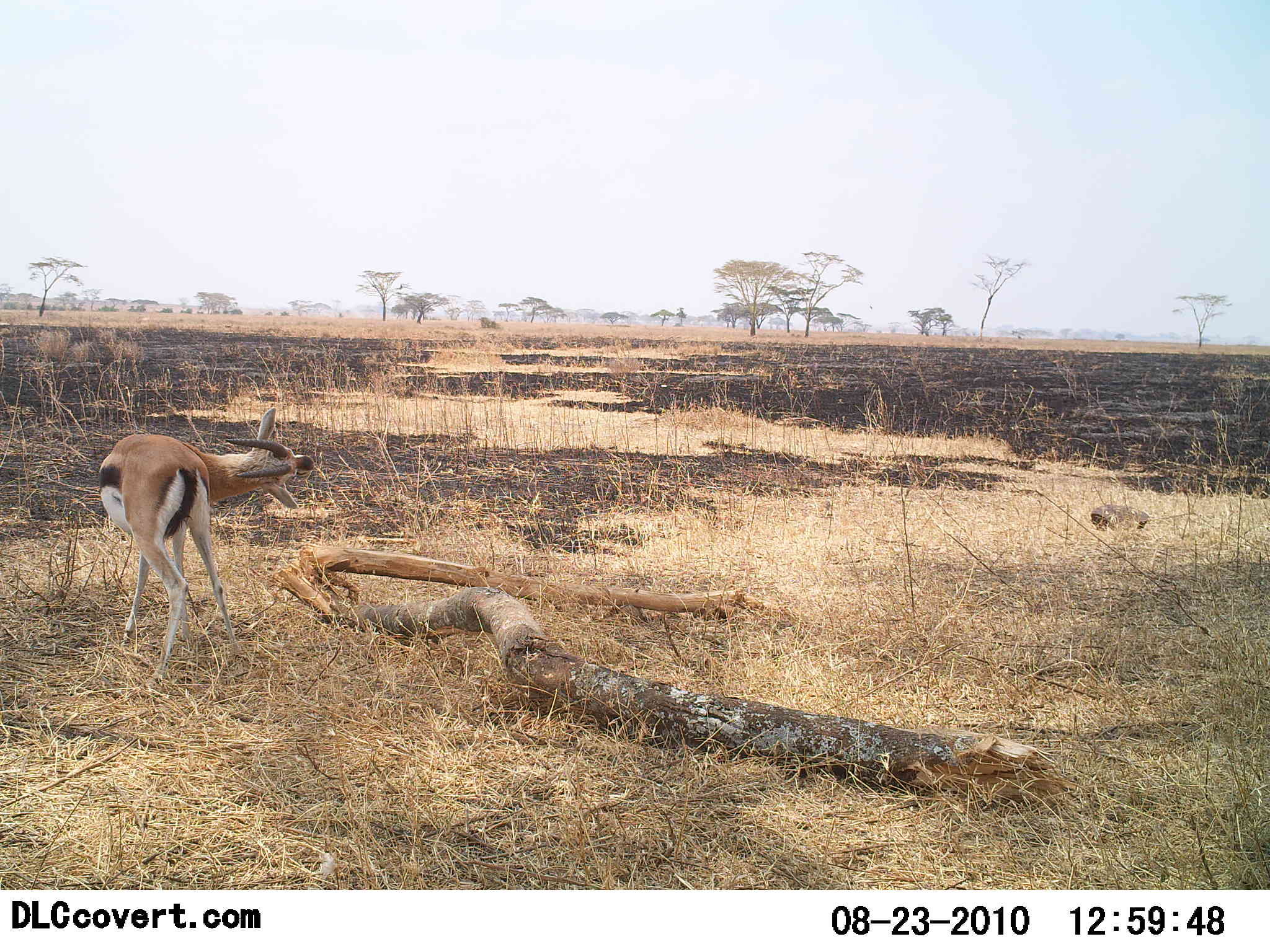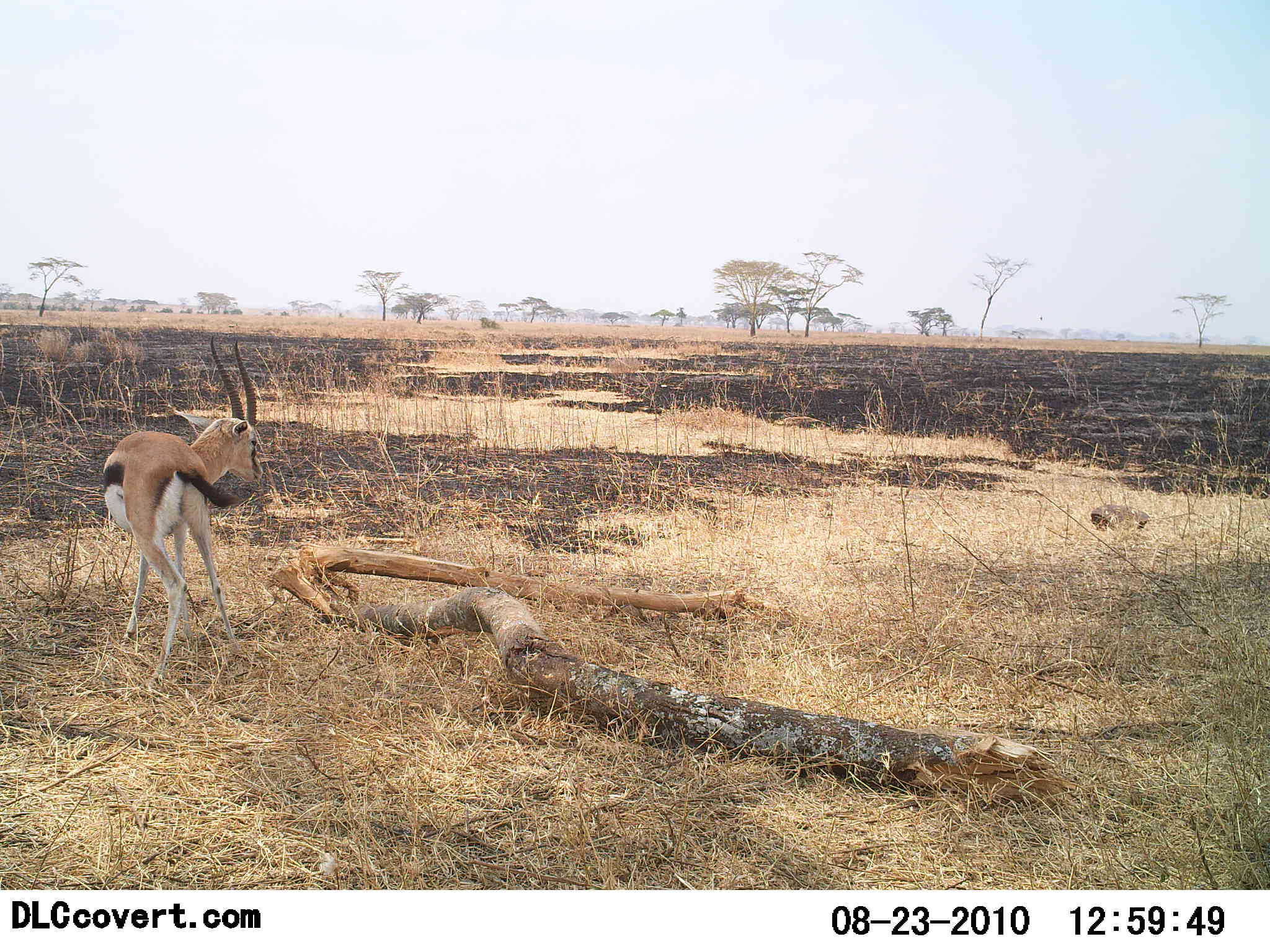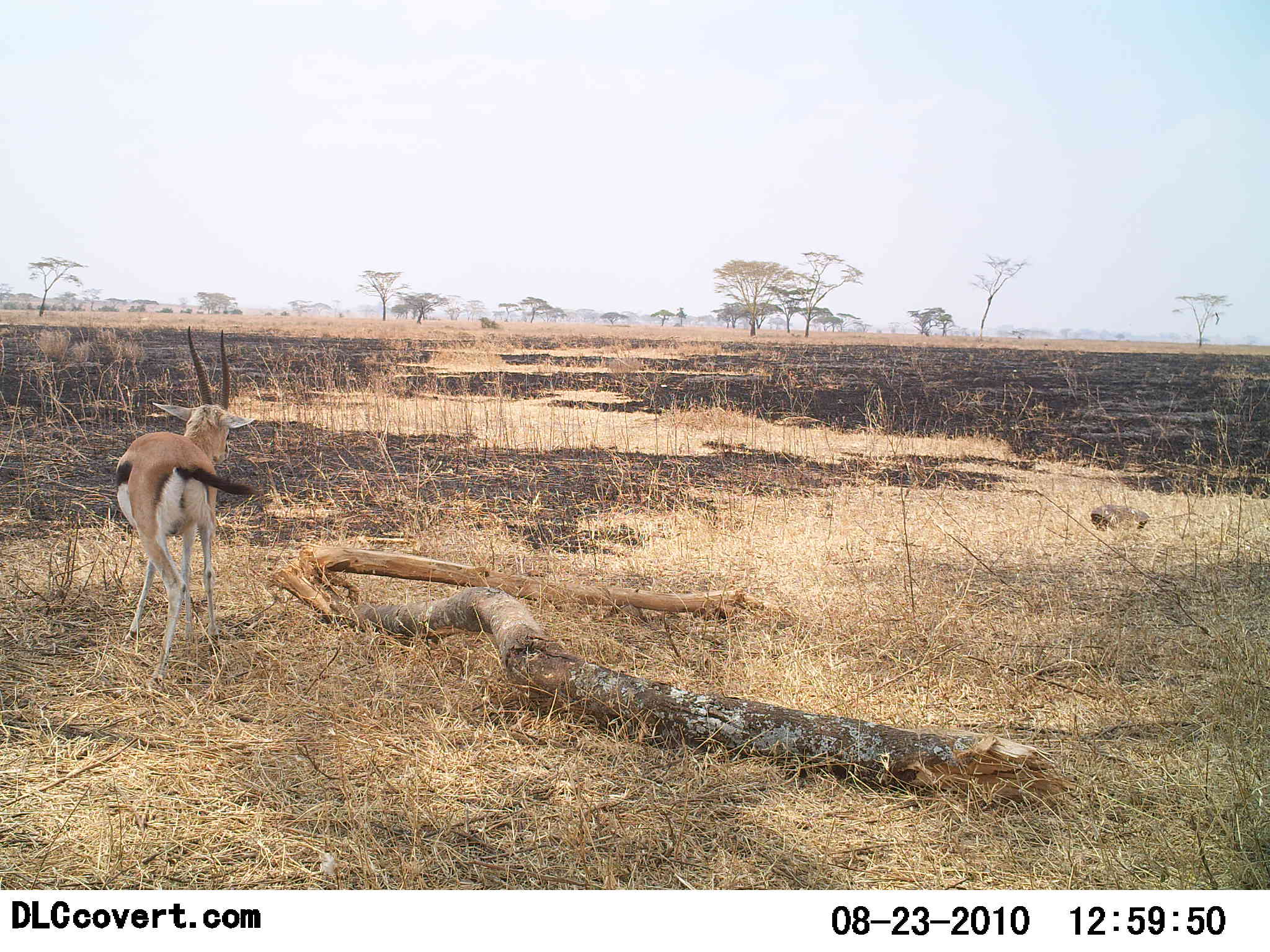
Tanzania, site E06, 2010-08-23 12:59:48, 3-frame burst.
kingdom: Animalia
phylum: Chordata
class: Mammalia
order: Artiodactyla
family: Bovidae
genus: Eudorcas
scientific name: Eudorcas thomsonii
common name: thomson's gazelle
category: gazellethomsons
Gazellethomsons (thomson's gazelle) (Eudorcas thomsonii), count 1. Behavior (volunteer vote fractions): standing 93%, resting 0%, moving 7%, interacting 0%. Young present (vote fraction): 0%. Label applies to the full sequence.